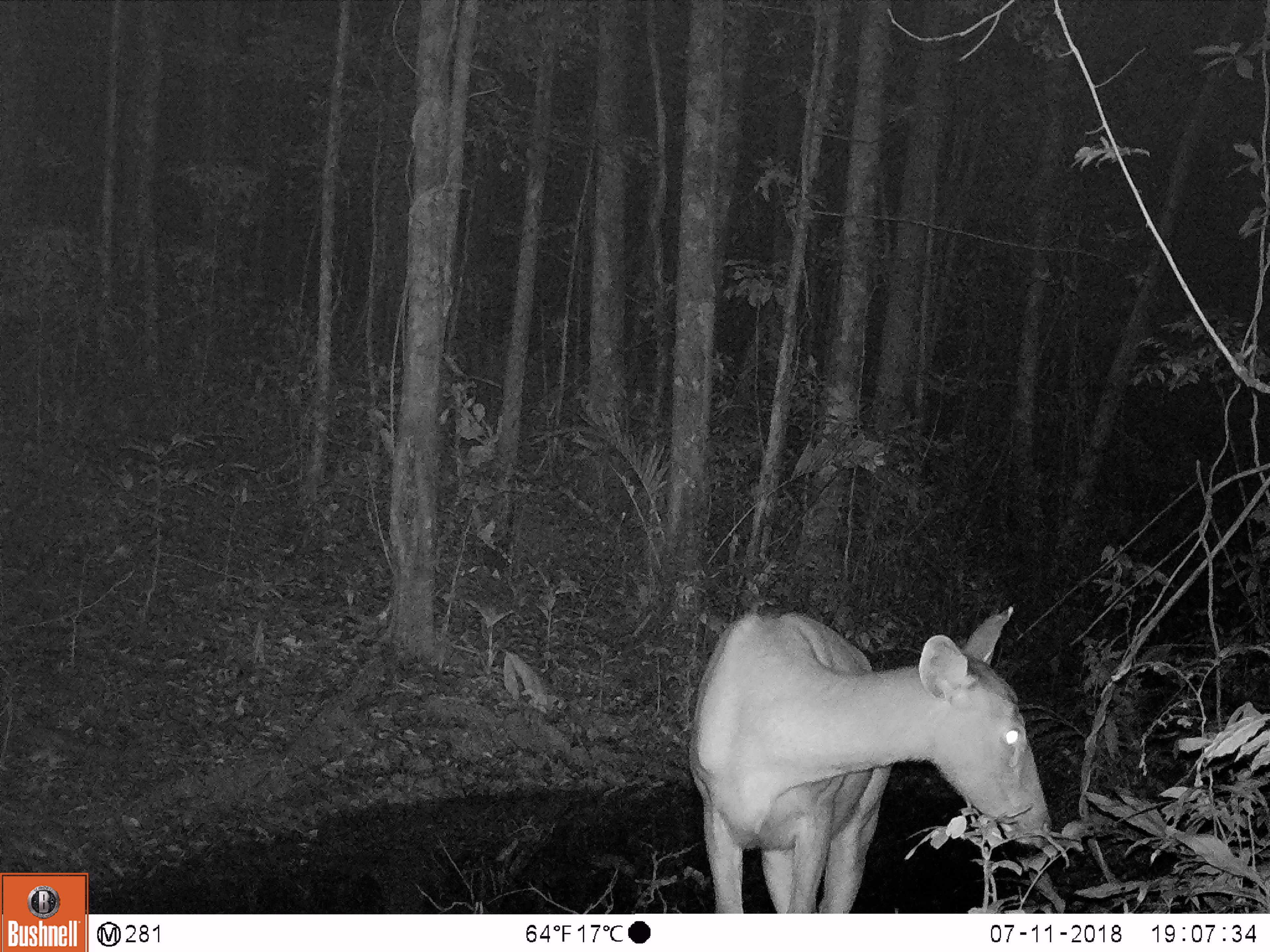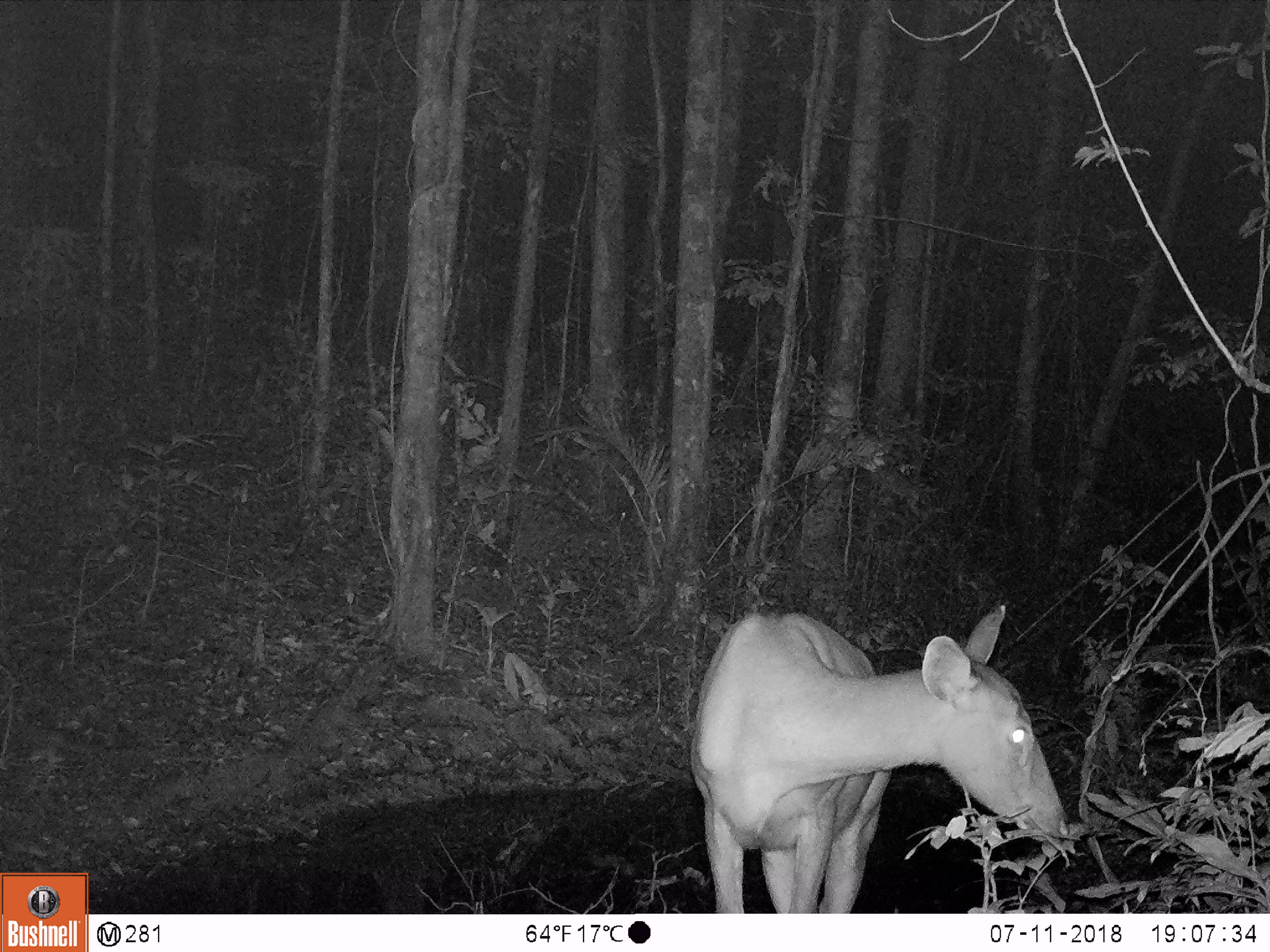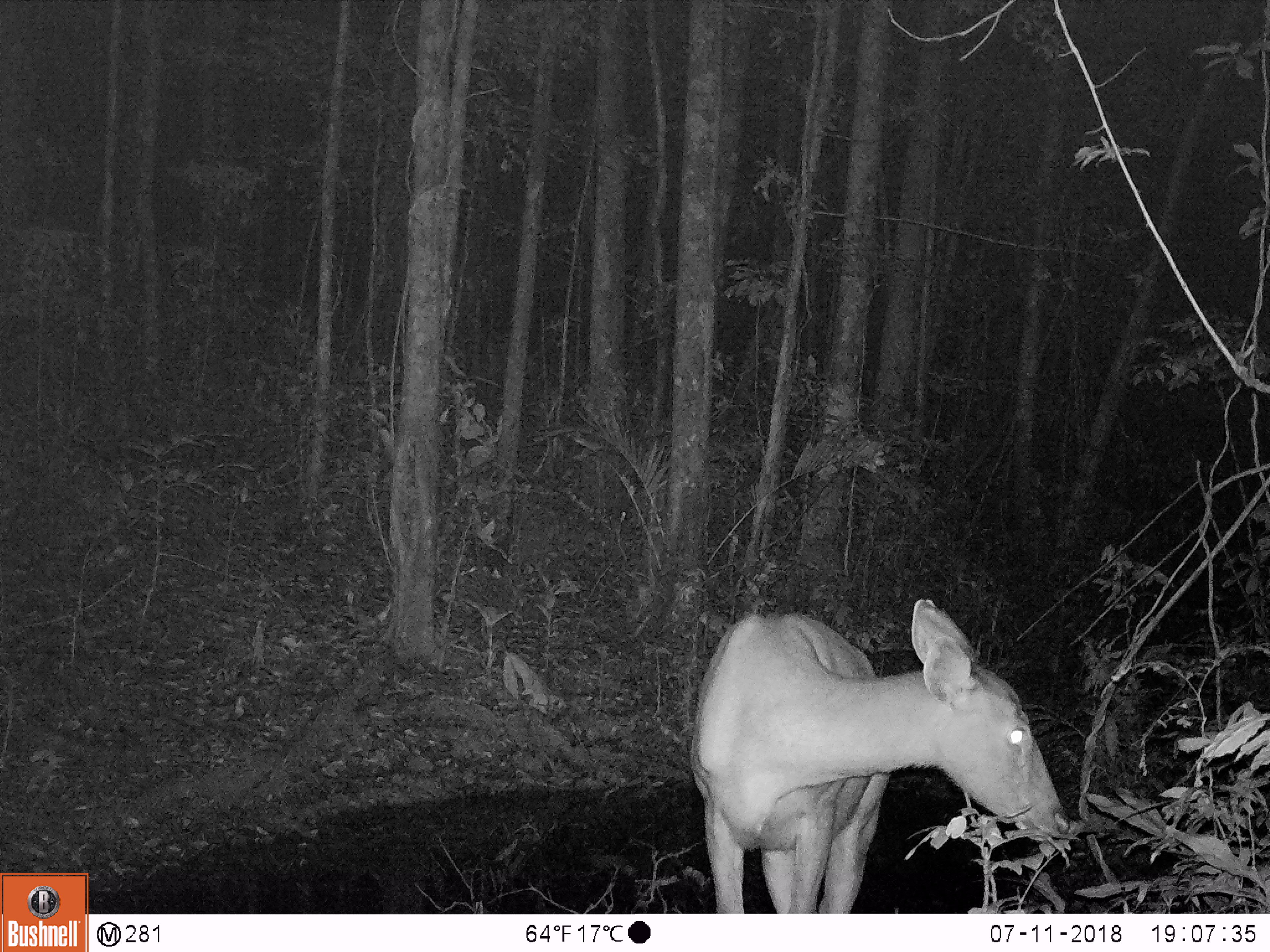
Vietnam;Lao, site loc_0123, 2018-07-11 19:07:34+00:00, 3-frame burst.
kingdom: Animalia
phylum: Chordata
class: Mammalia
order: Artiodactyla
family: Cervidae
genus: Rusa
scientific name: Rusa unicolor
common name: sambar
Sambar (Rusa unicolor). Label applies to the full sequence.